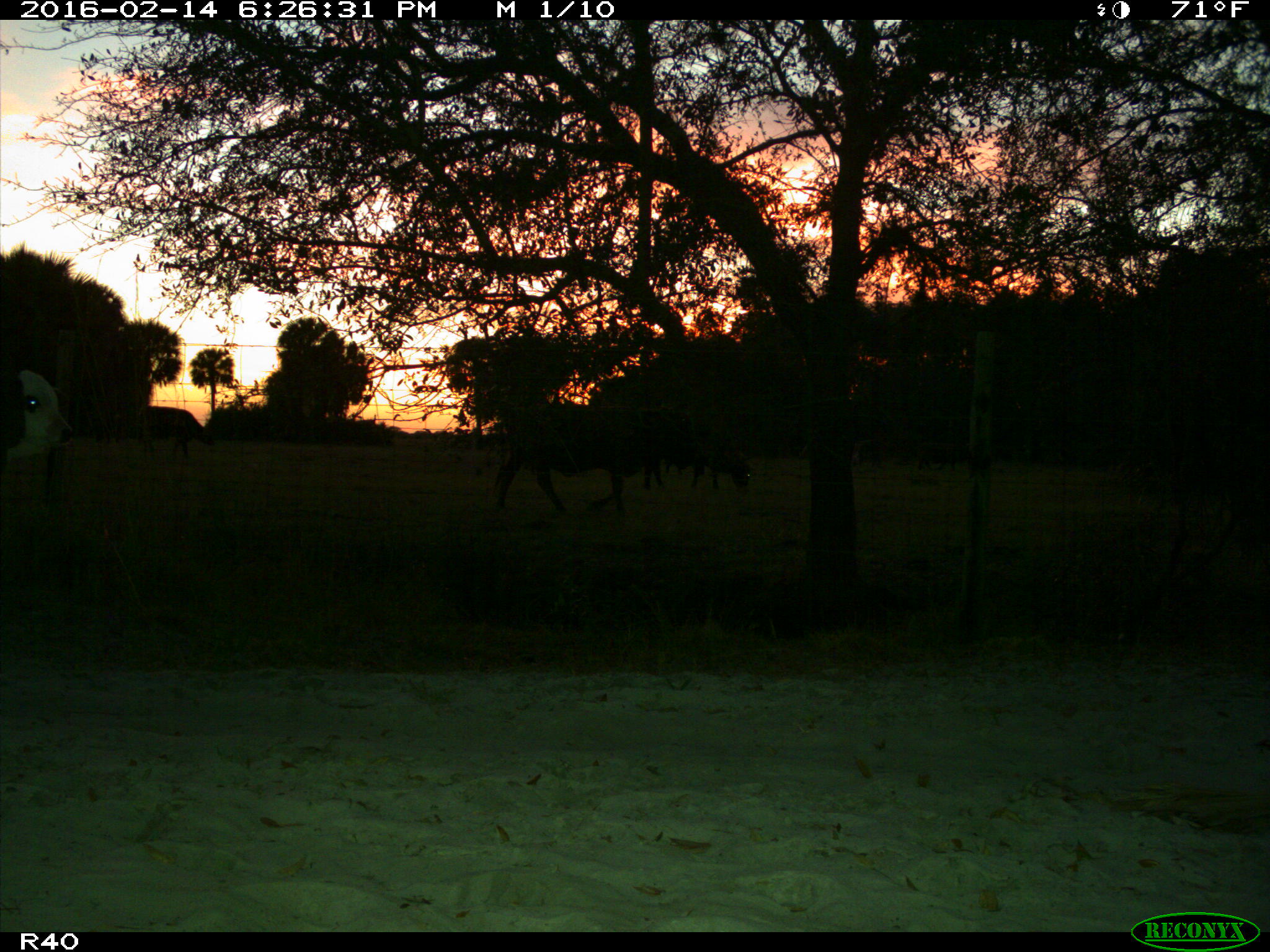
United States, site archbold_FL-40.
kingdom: Animalia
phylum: Chordata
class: Mammalia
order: Artiodactyla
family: Bovidae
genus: Bos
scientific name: Bos taurus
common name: domestic cow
Bos taurus (domestic cow).